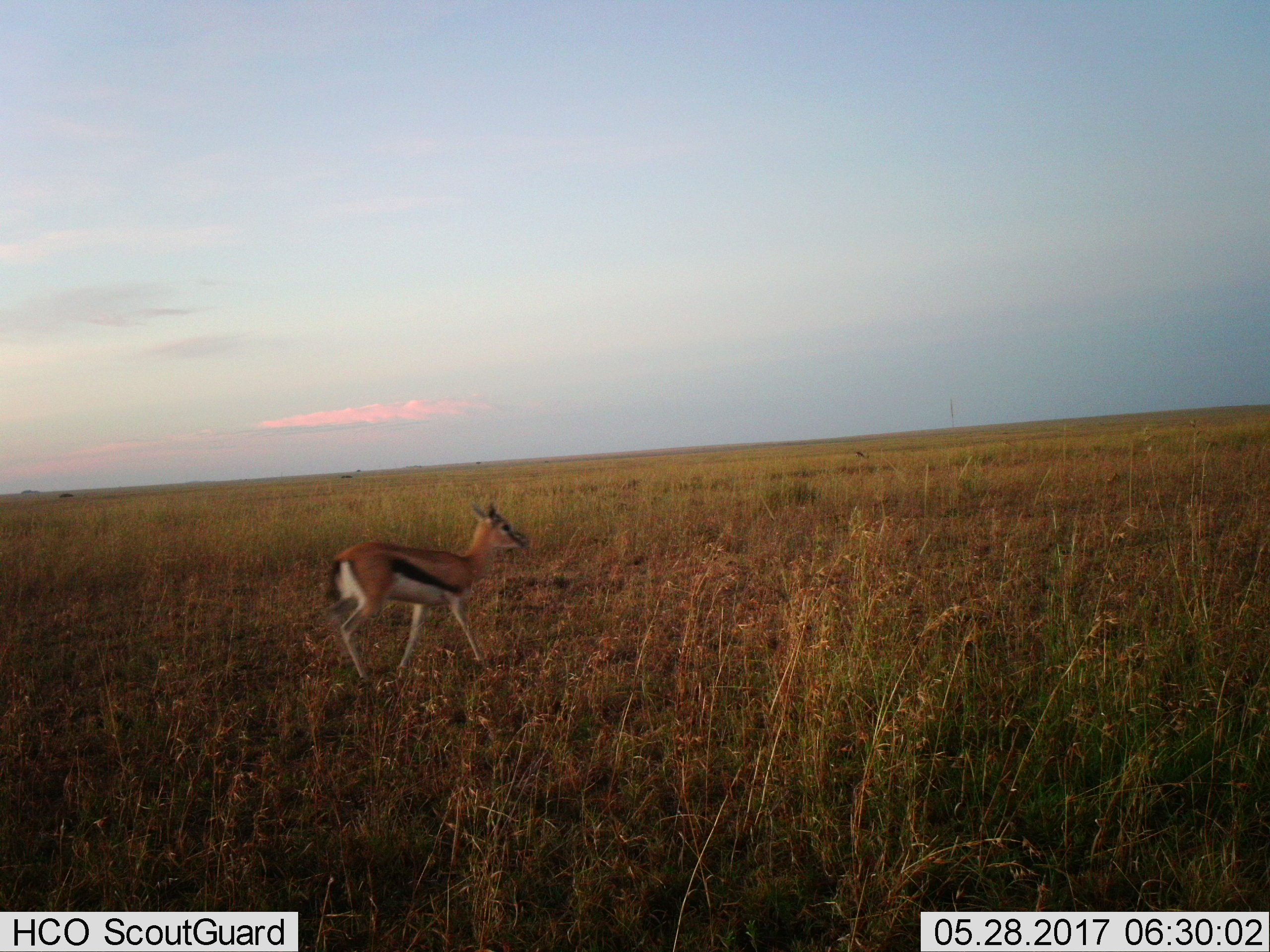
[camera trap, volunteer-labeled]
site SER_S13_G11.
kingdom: Animalia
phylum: Chordata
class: Mammalia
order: Artiodactyla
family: Bovidae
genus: Eudorcas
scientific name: Eudorcas thomsonii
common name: thomson's gazelle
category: gazellethomsons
Gazellethomsons (thomson's gazelle) (Eudorcas thomsonii), count 1. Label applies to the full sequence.